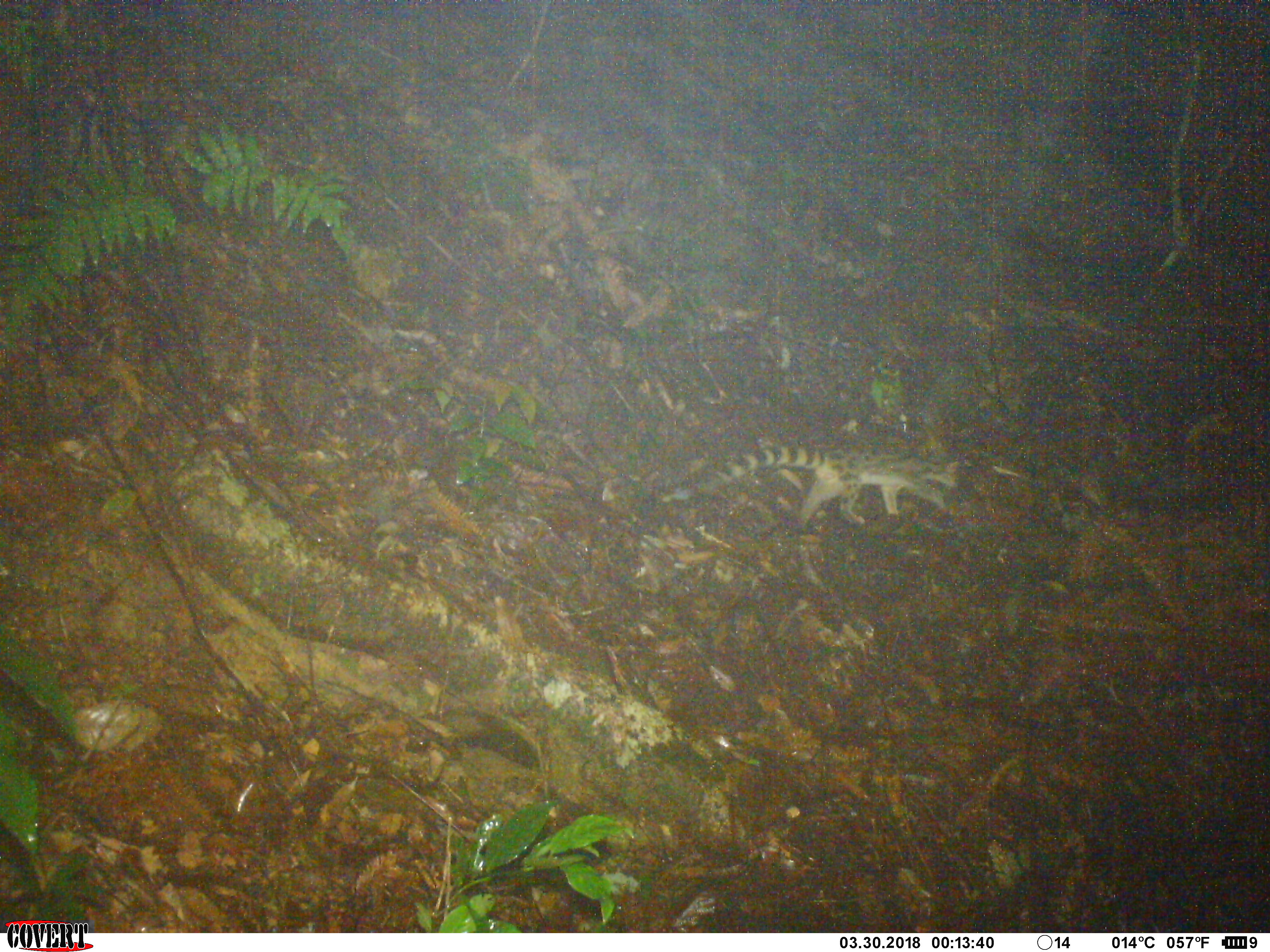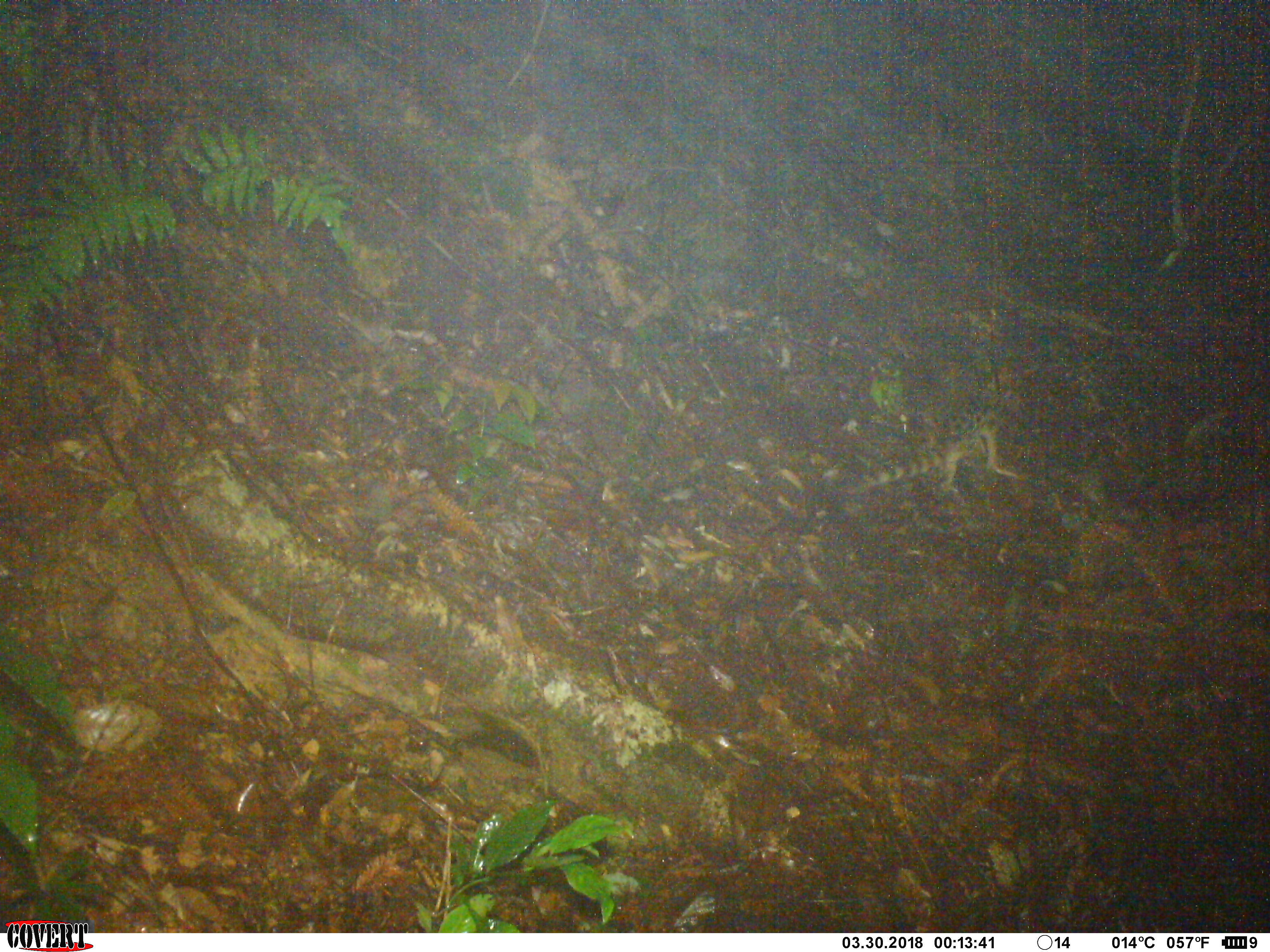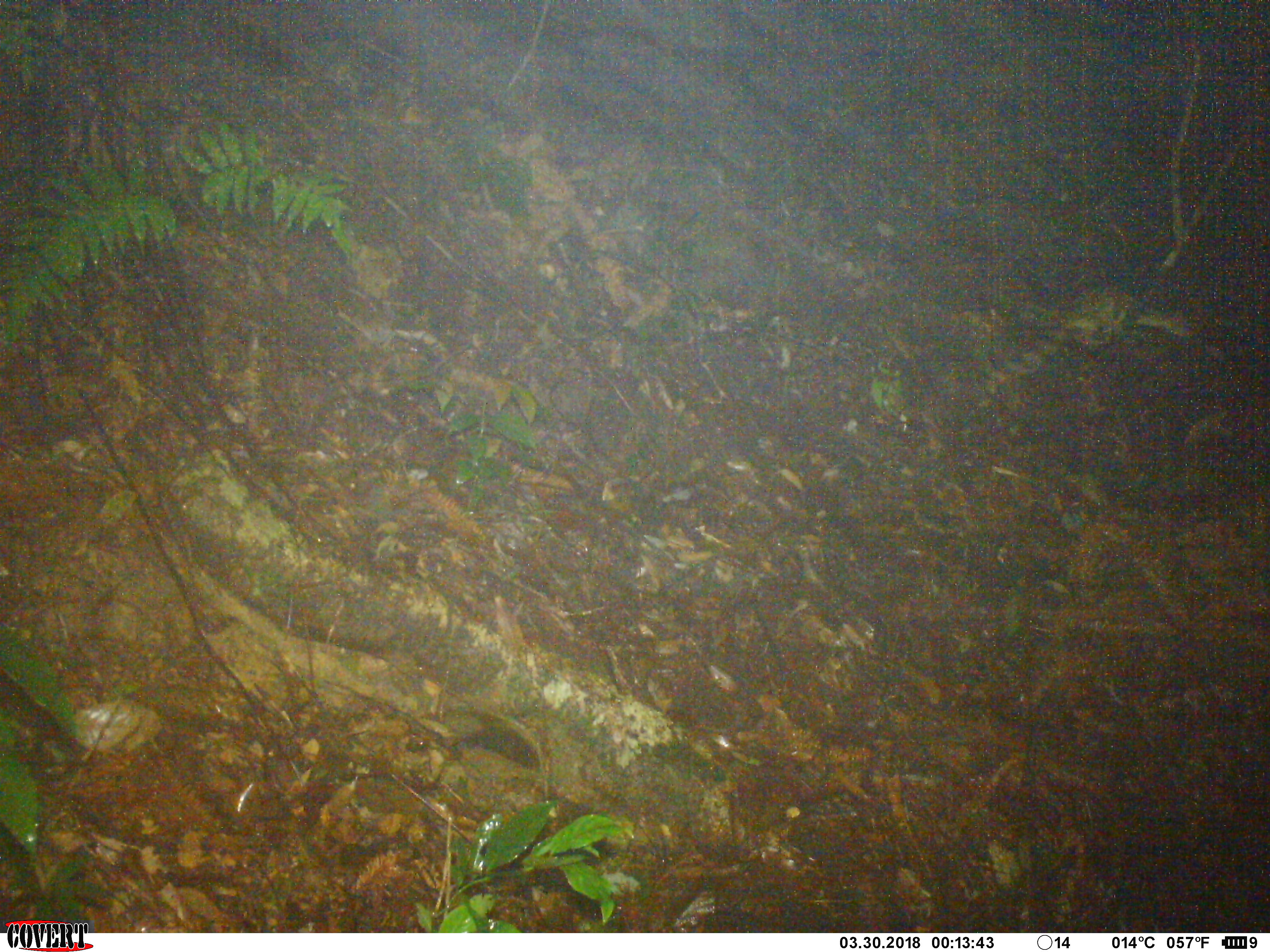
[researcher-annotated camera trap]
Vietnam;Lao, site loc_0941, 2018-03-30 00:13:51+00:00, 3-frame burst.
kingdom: Animalia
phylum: Chordata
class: Mammalia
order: Carnivora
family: Prionodontidae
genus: Prionodon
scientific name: Prionodon pardicolor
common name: spotted linsang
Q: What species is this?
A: Spotted linsang (Prionodon pardicolor).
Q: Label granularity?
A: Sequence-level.